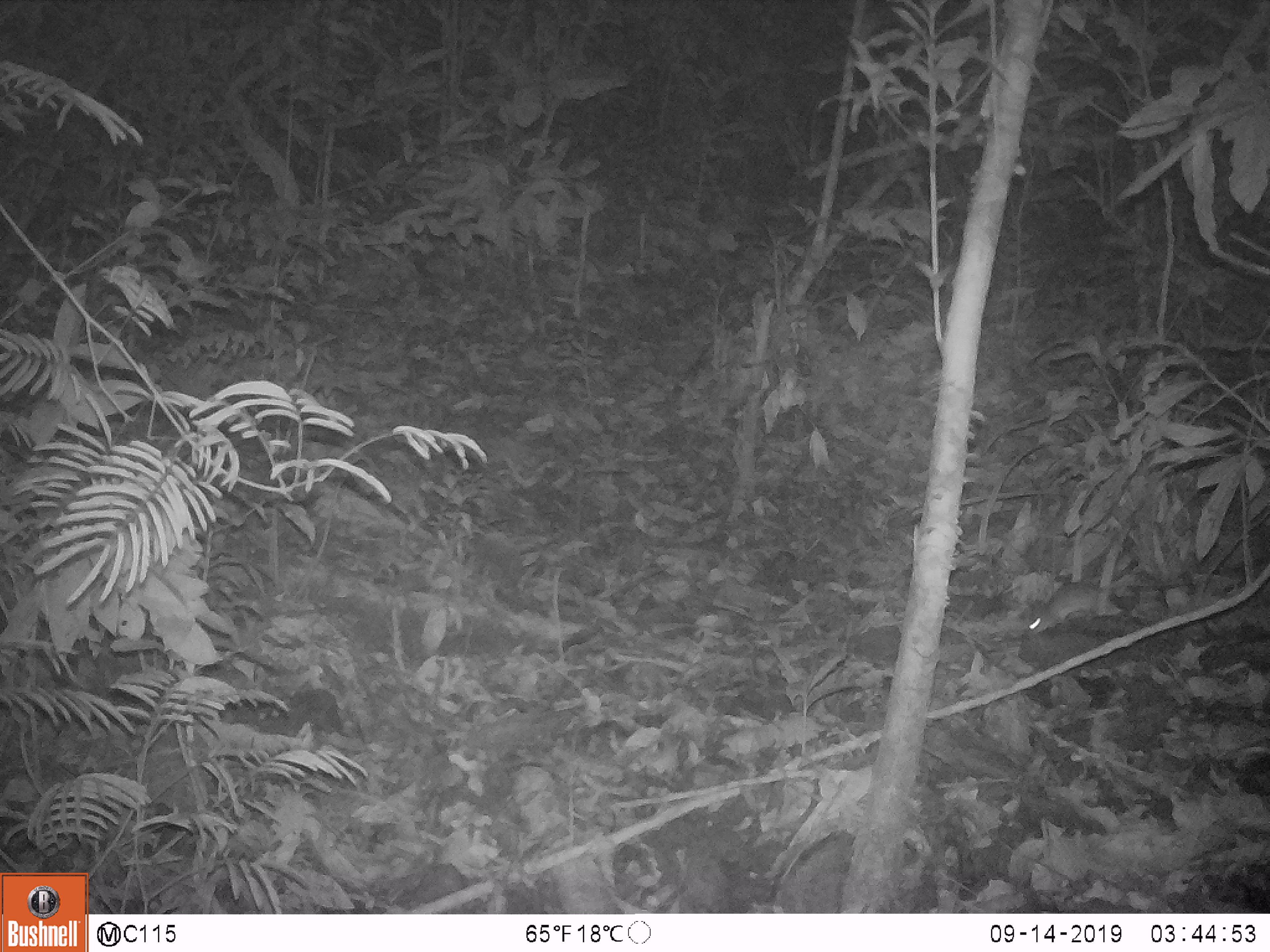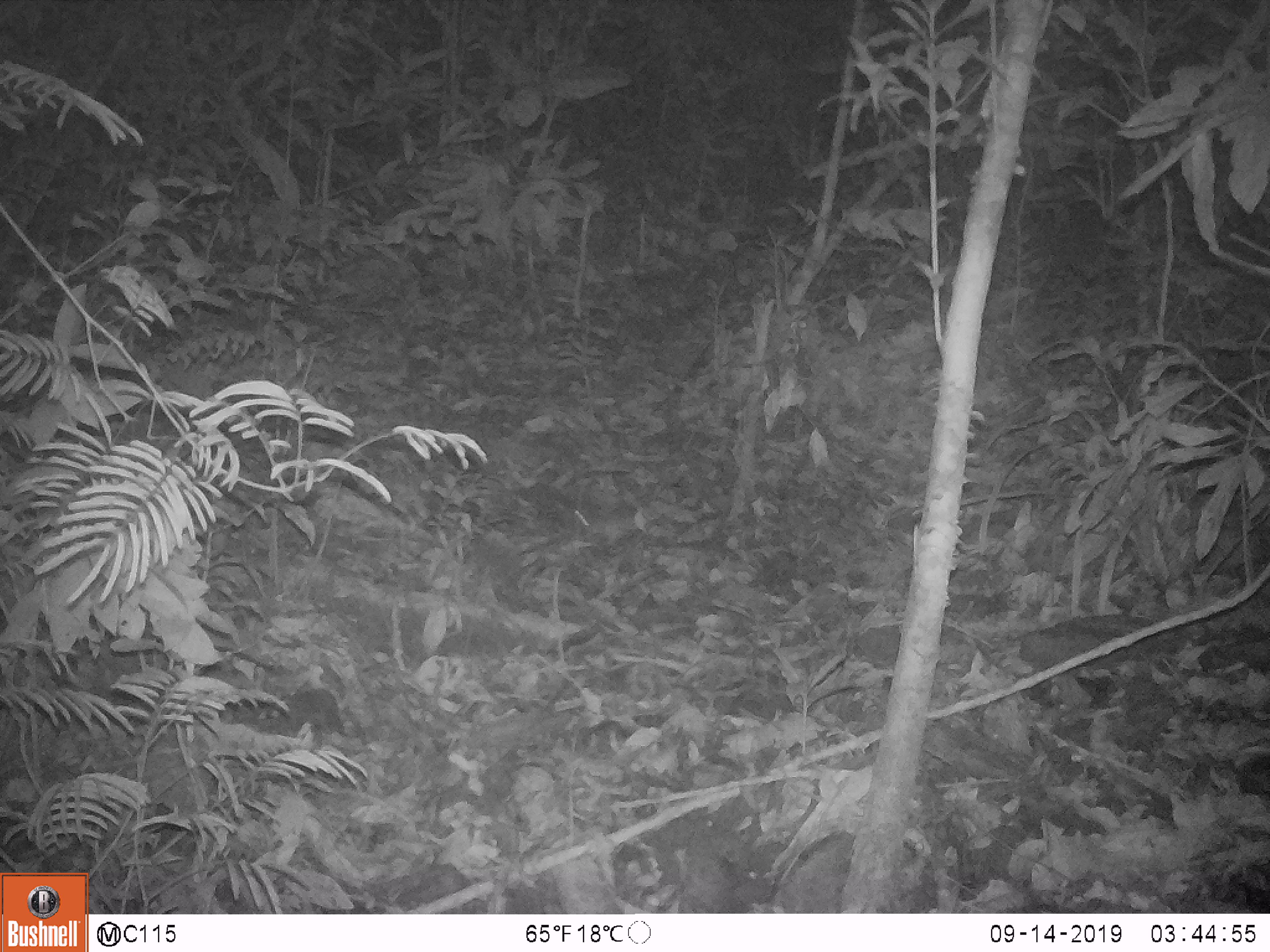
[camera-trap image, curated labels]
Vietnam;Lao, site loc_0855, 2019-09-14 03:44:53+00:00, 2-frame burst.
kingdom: Animalia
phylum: Chordata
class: Mammalia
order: Rodentia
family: Muridae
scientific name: Muridae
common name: old-world mice and rats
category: unidentified murid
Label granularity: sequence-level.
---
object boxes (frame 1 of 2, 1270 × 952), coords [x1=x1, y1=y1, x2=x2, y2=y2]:
unidentified murid: [x1=1024, y1=581, x2=1122, y2=634]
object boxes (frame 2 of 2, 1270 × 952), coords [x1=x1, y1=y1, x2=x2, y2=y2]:
unidentified murid: [x1=526, y1=481, x2=589, y2=529]